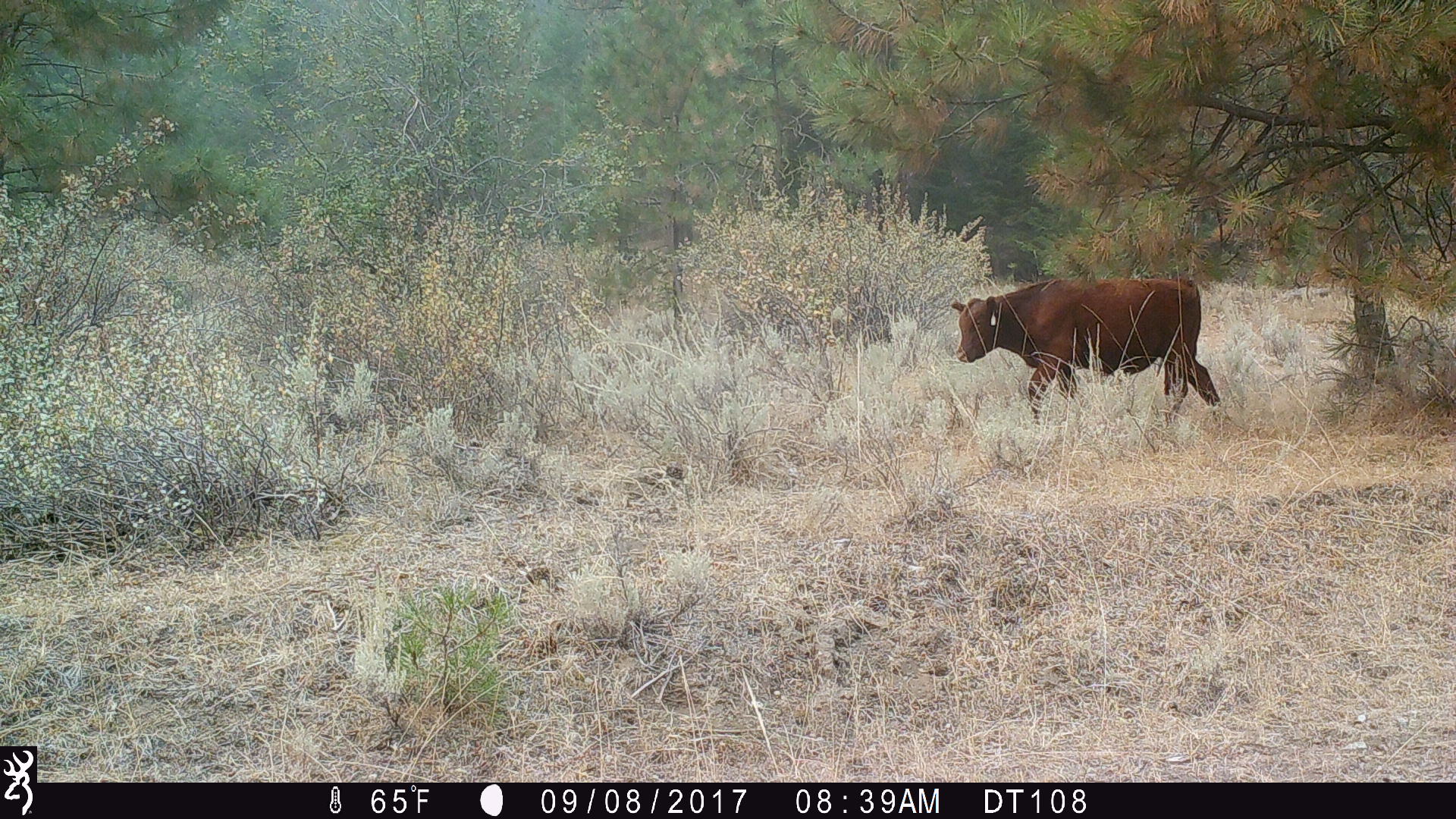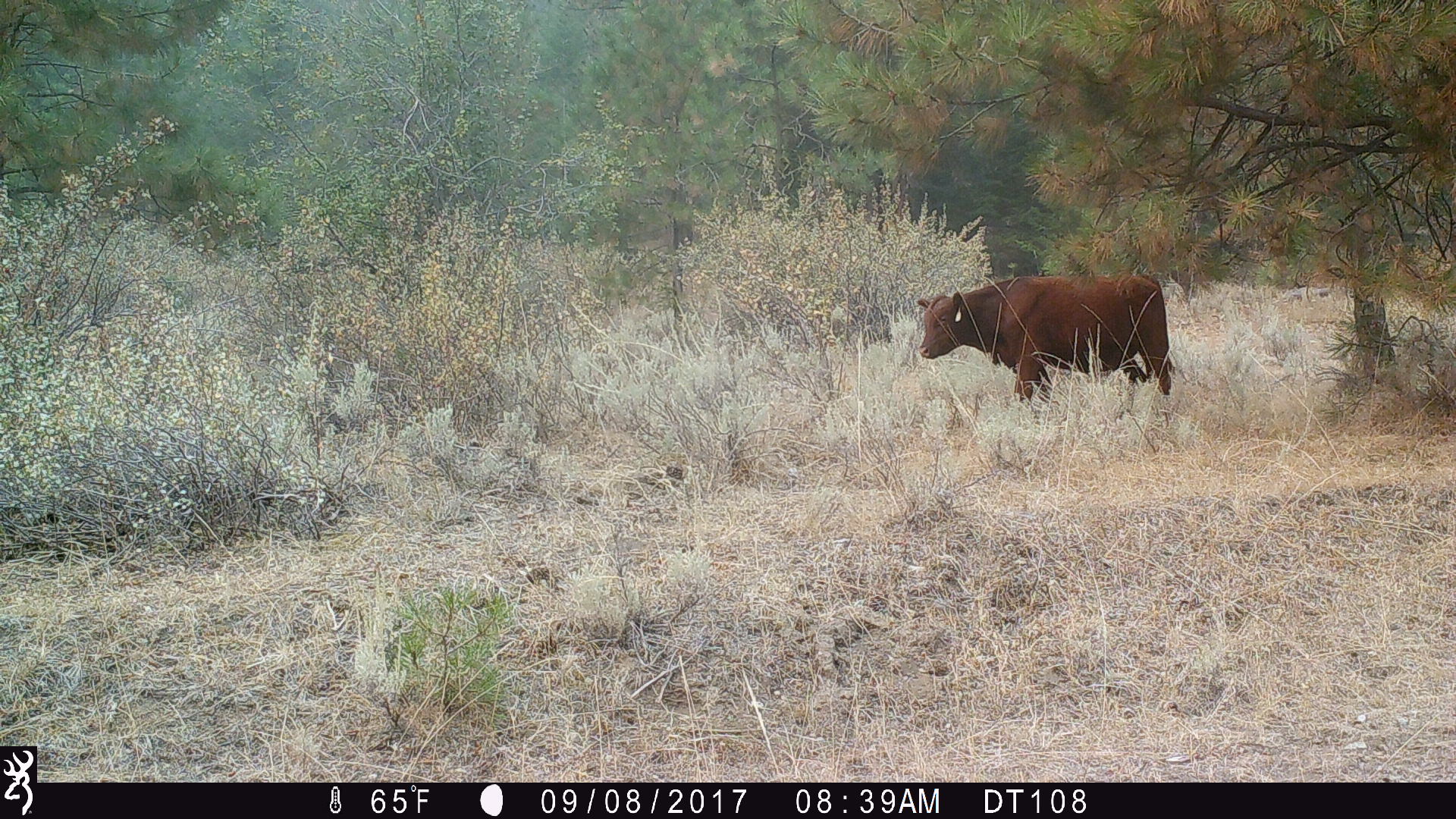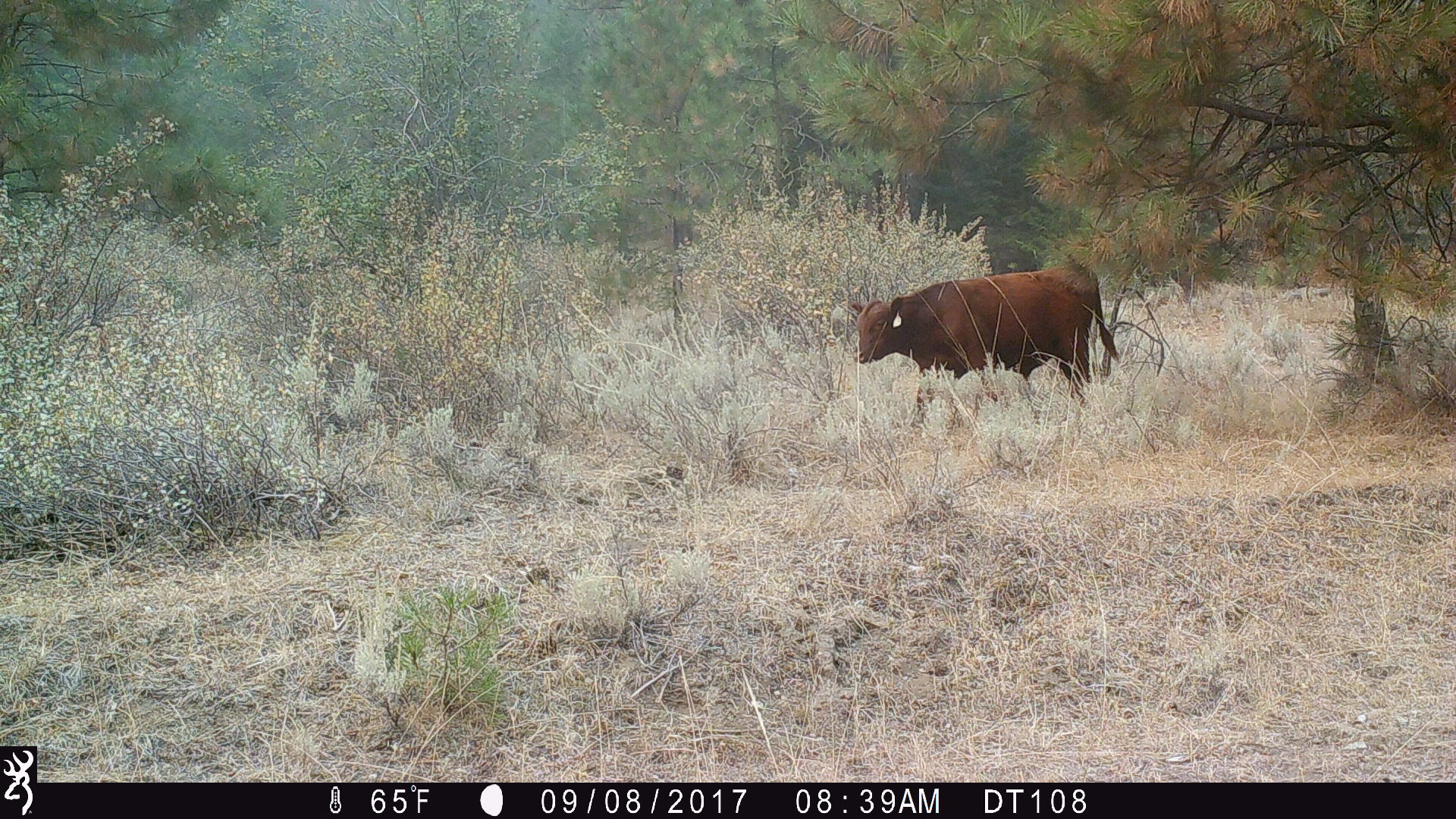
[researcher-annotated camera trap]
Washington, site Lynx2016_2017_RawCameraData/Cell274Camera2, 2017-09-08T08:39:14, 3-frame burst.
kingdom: Animalia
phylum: Chordata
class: Mammalia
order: Artiodactyla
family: Bovidae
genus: Bos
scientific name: Bos taurus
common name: domestic cattle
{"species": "domestic cattle (Bos taurus)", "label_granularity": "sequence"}